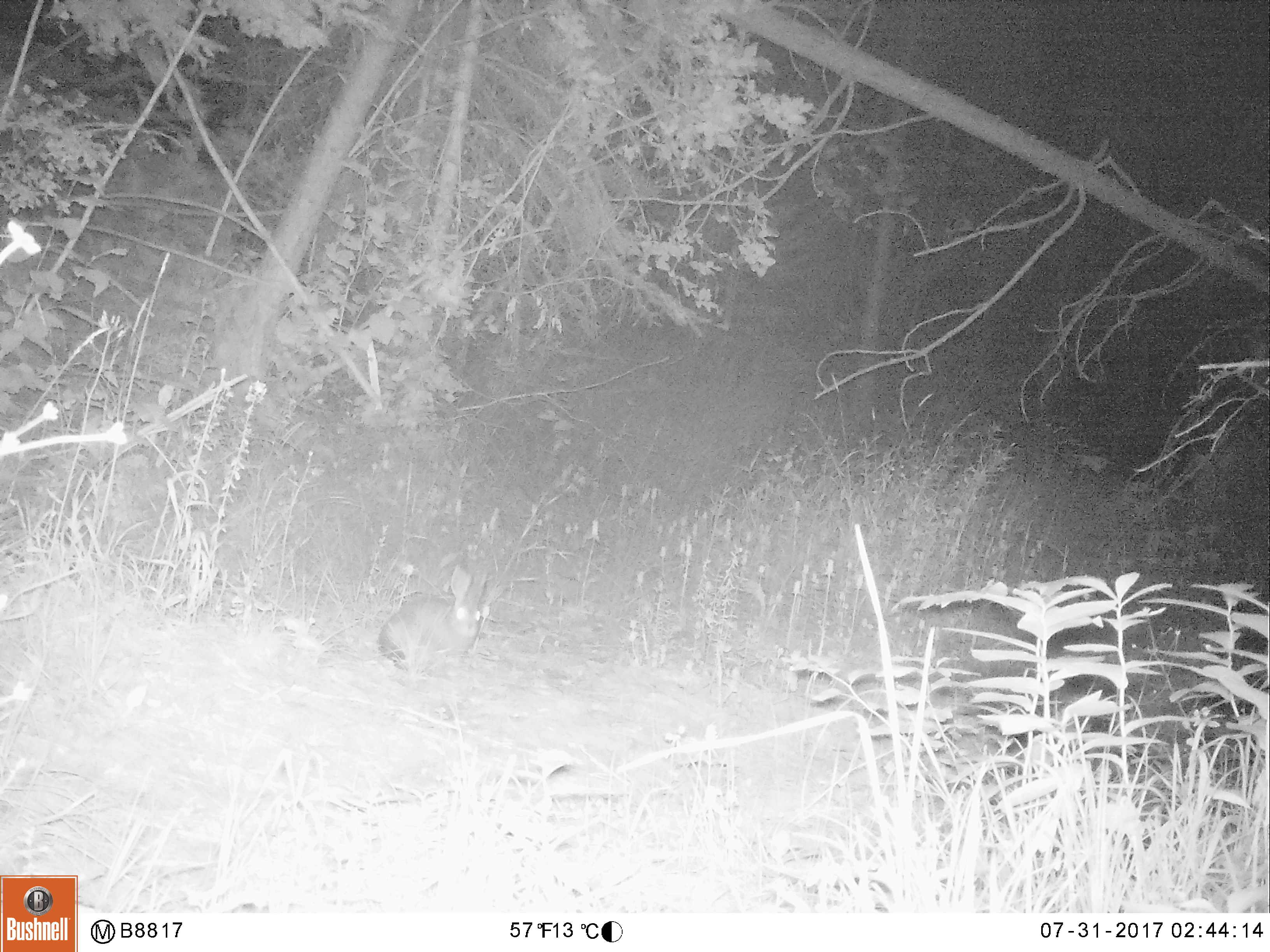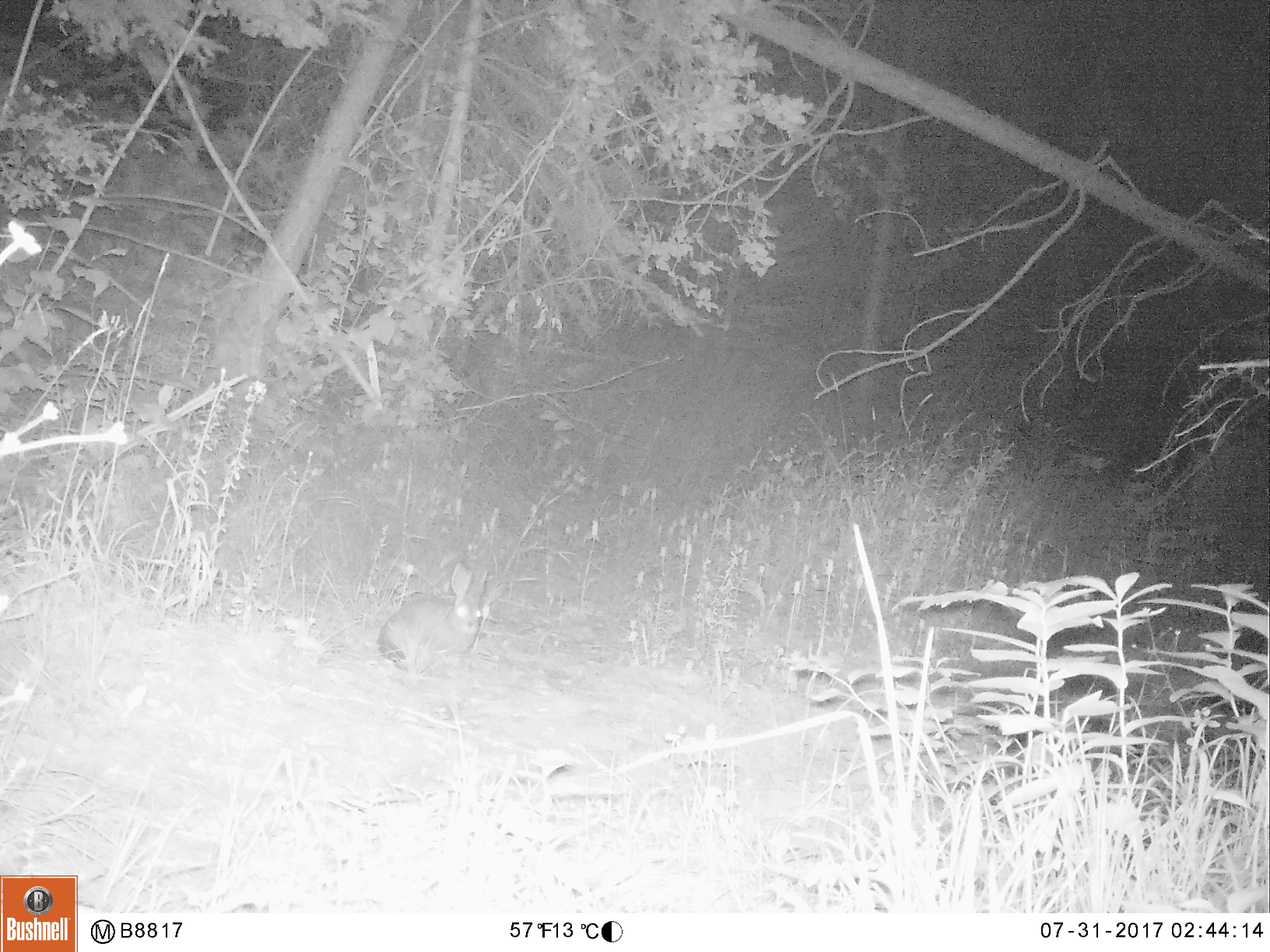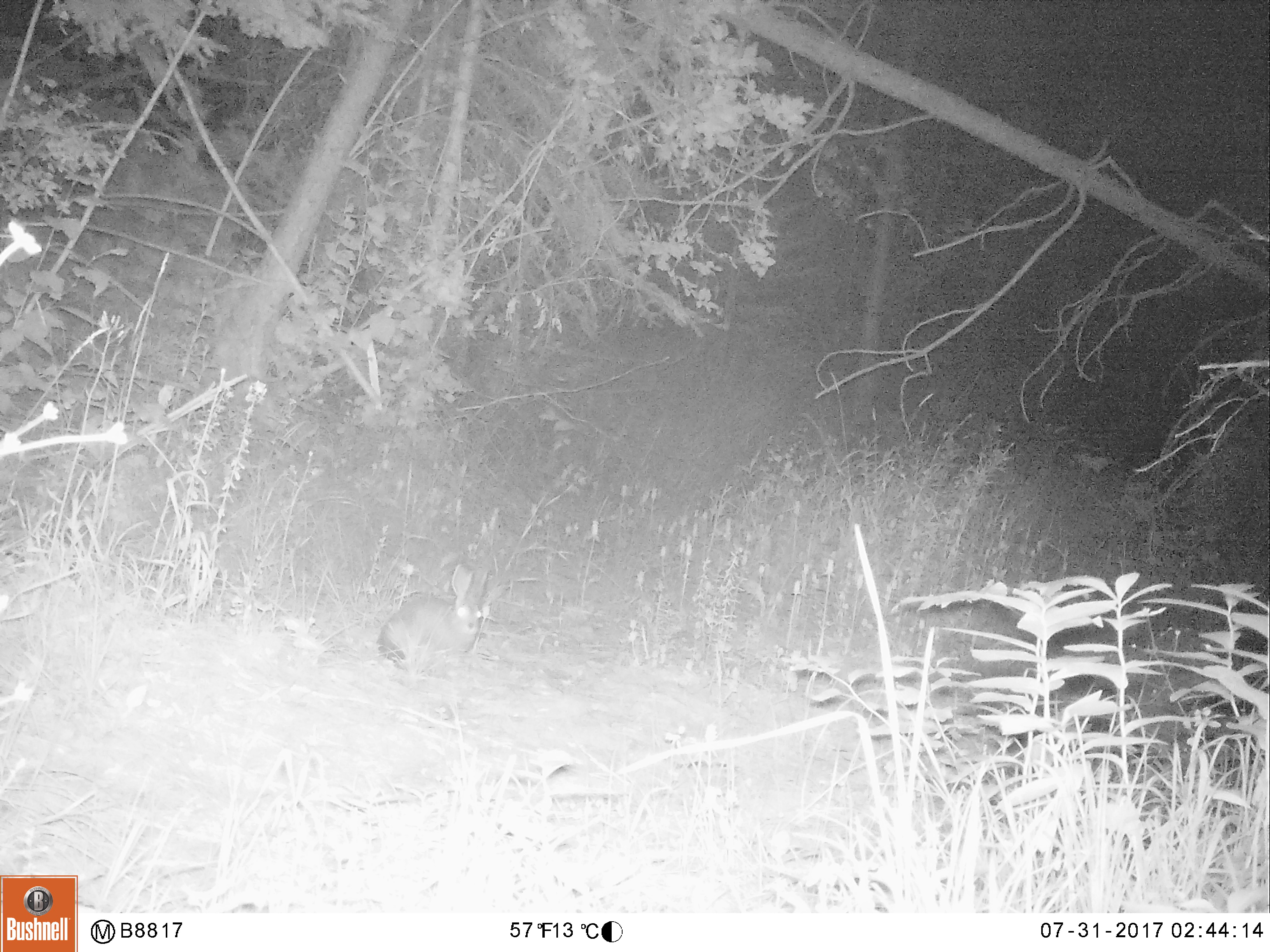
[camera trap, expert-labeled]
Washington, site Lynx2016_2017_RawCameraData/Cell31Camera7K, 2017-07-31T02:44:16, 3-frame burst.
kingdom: Animalia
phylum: Chordata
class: Mammalia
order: Lagomorpha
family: Leporidae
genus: Lepus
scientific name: Lepus americanus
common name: snowshoe hare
Lepus americanus (snowshoe hare). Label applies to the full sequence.